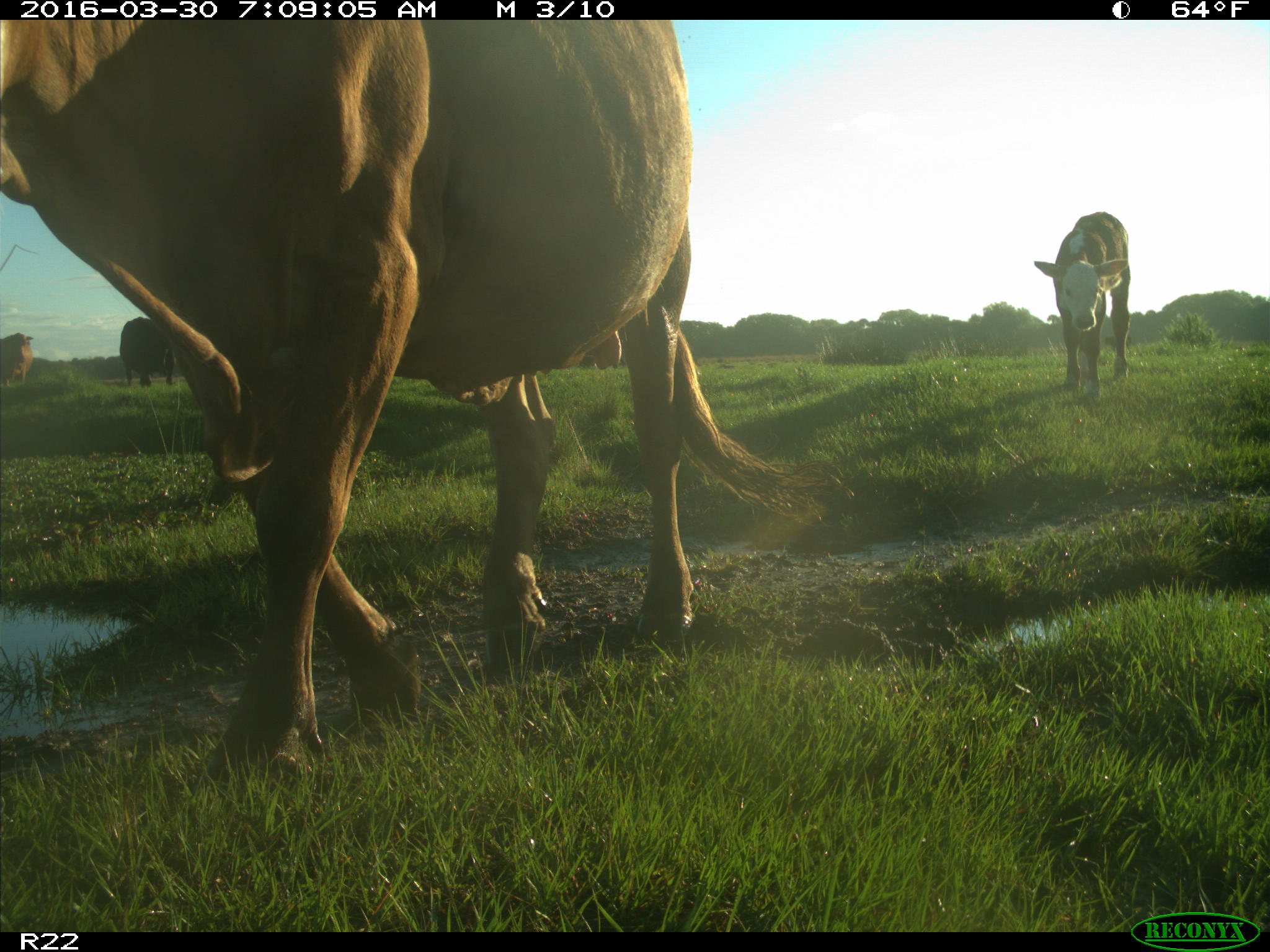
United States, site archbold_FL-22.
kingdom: Animalia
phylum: Chordata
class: Mammalia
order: Artiodactyla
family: Bovidae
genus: Bos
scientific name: Bos taurus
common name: domestic cow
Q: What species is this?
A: Bos taurus (domestic cow).